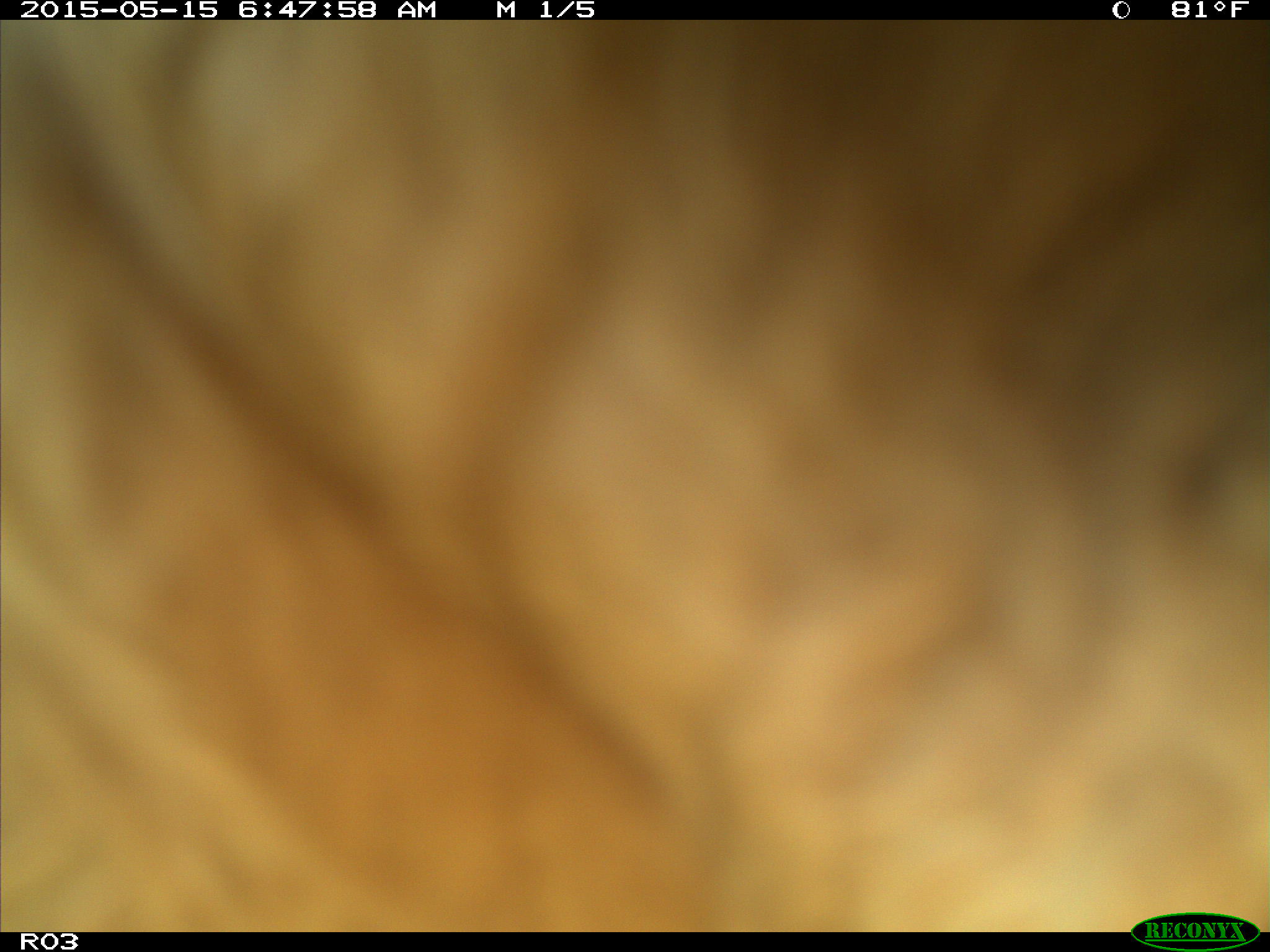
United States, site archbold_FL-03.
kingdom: Animalia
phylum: Chordata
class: Mammalia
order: Artiodactyla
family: Bovidae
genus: Bos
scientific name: Bos taurus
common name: domestic cow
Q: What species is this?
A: Bos taurus (domestic cow).